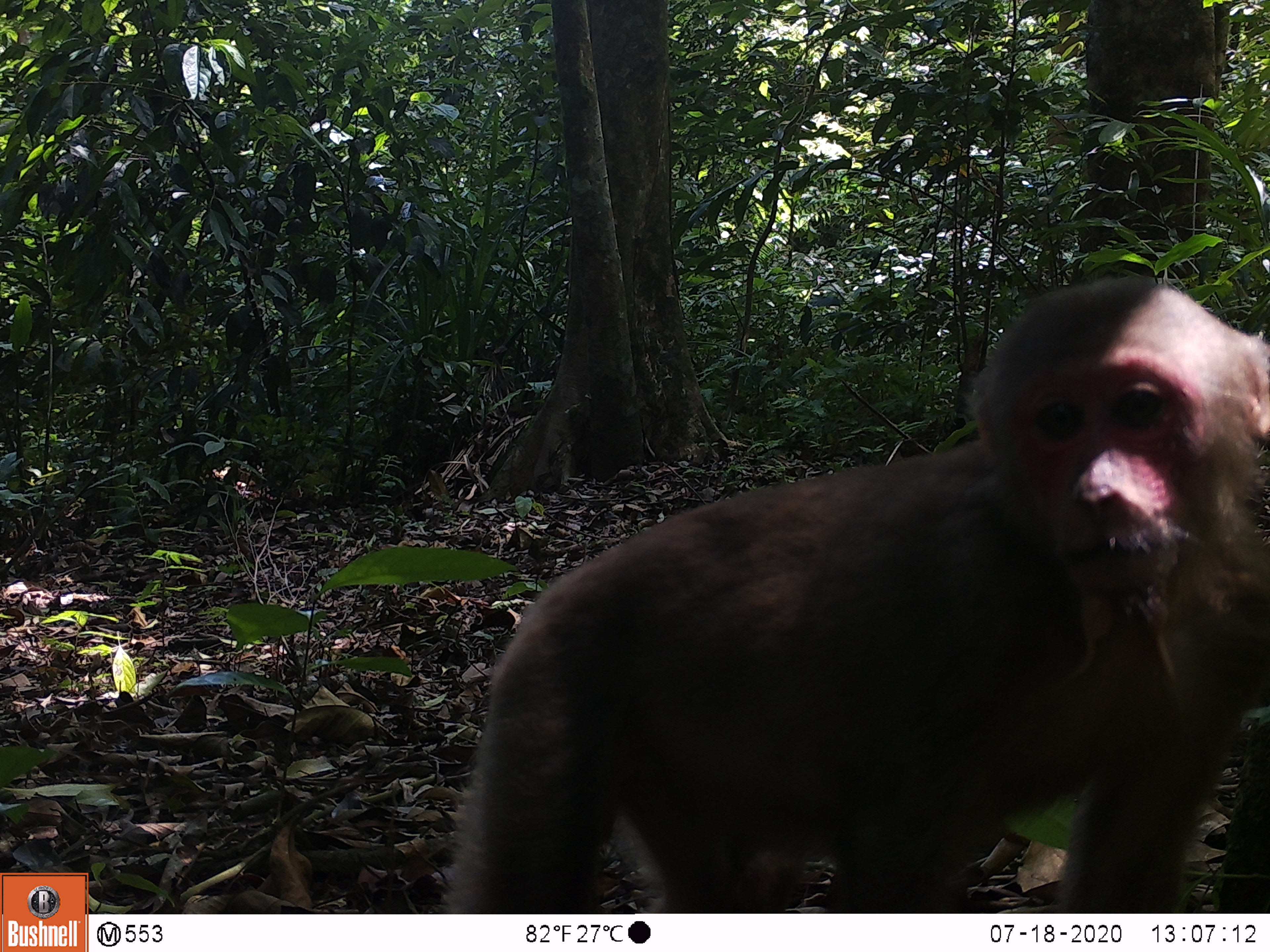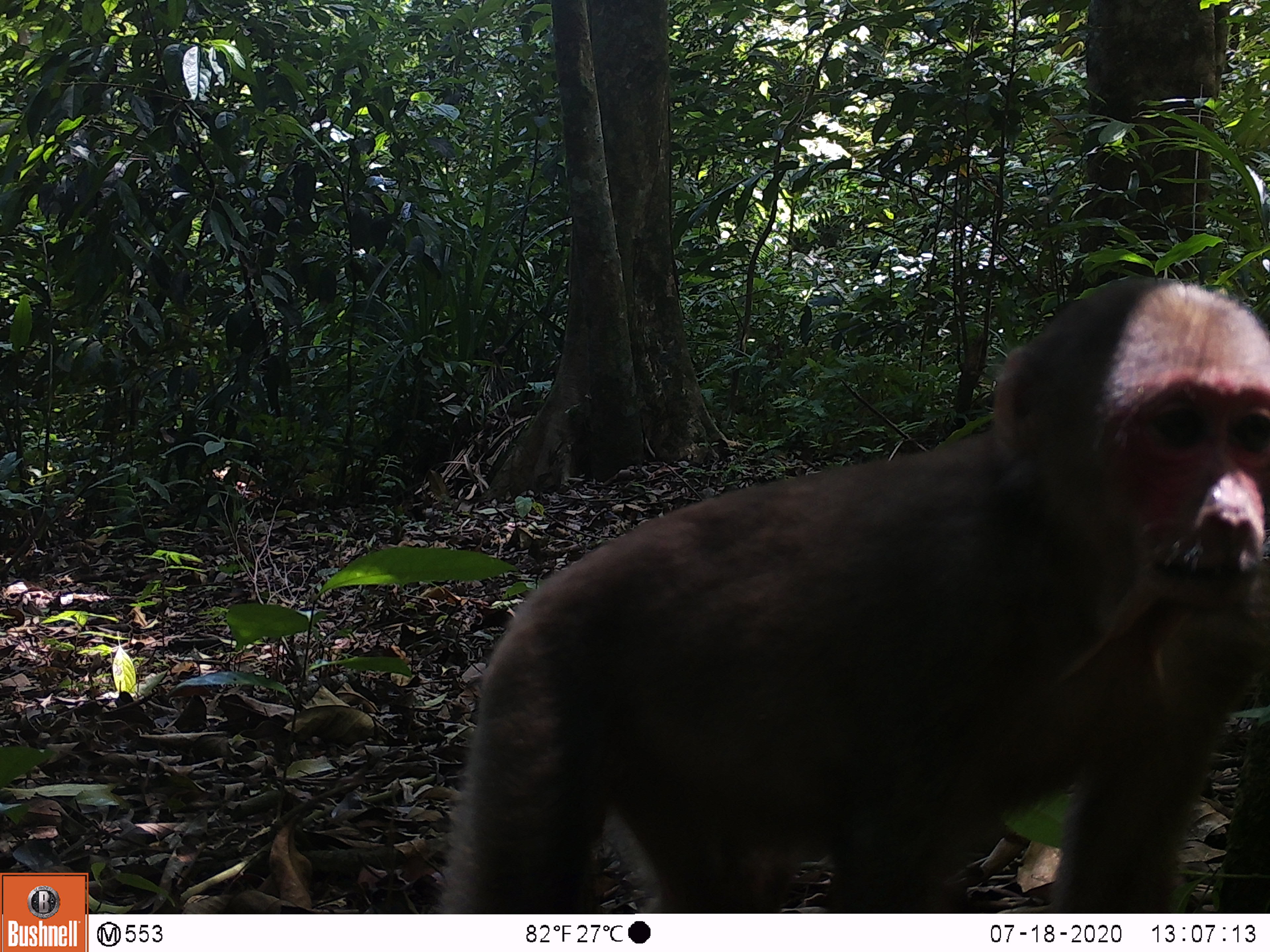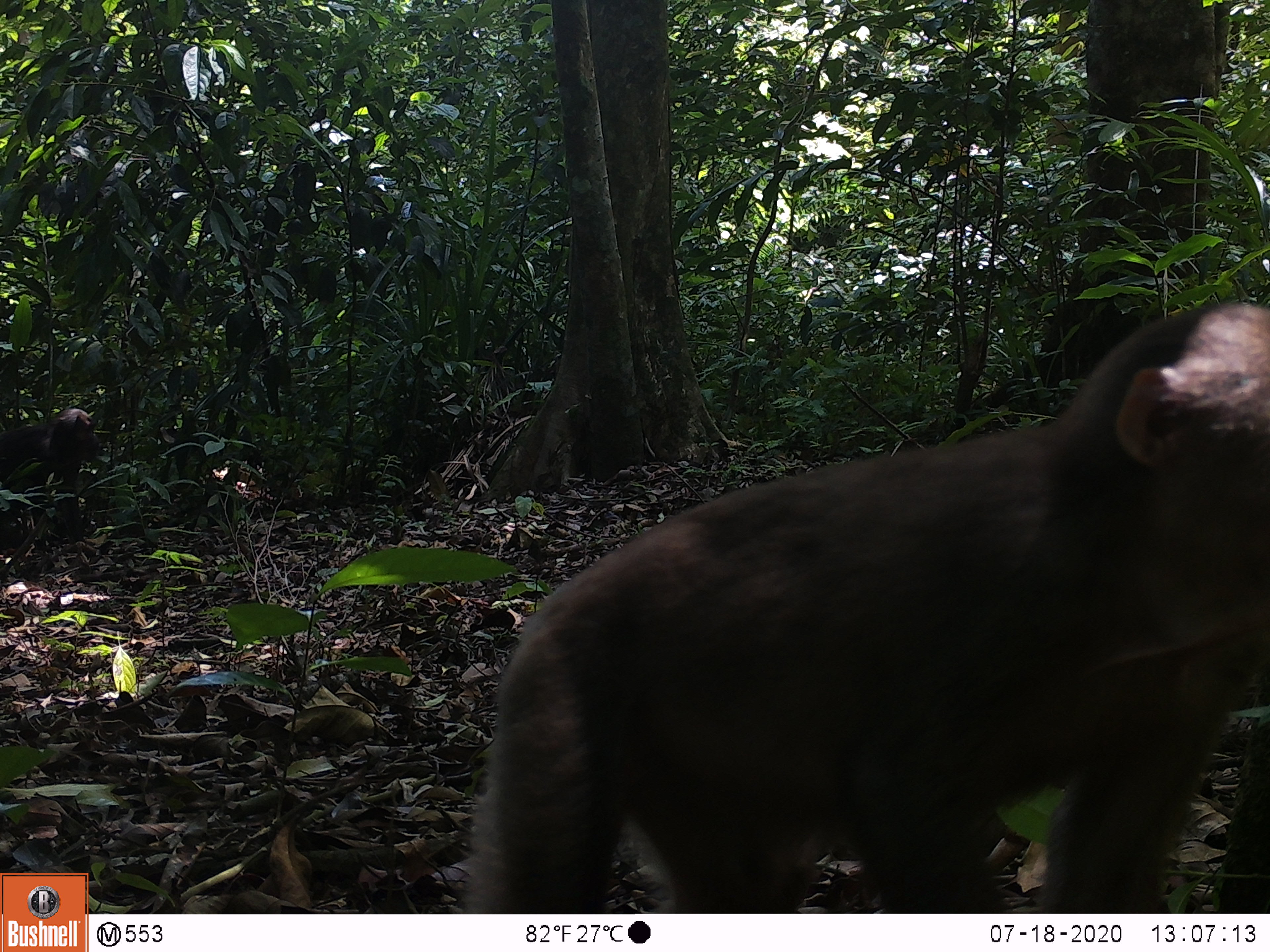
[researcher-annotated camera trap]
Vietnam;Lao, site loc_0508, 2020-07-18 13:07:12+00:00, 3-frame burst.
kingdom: Animalia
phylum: Chordata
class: Mammalia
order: Primates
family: Cercopithecidae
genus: Macaca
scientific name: Macaca arctoides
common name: stump-tailed macaque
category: stump tailed macaque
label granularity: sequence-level